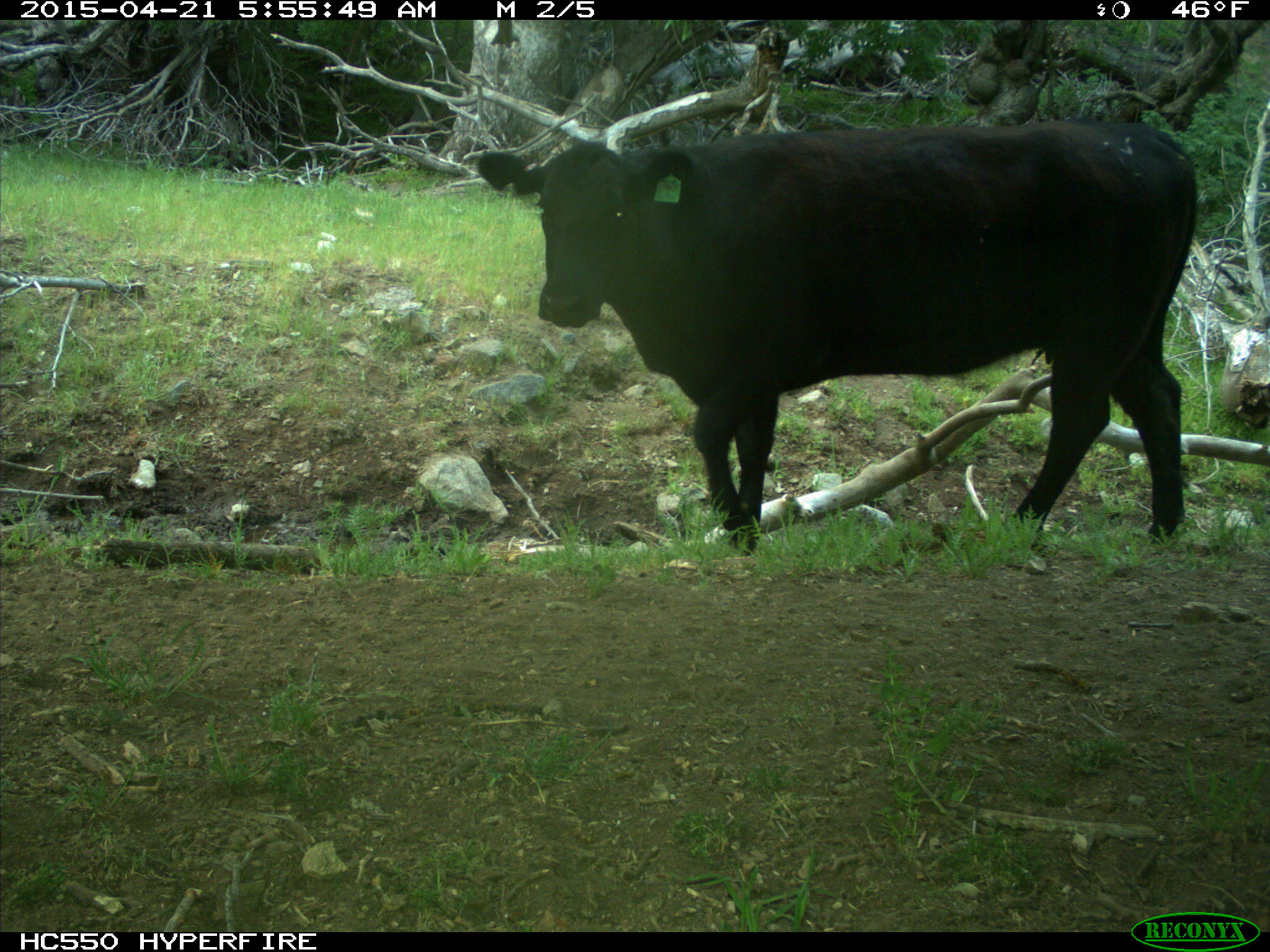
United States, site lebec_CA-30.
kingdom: Animalia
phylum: Chordata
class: Mammalia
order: Artiodactyla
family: Bovidae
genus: Bos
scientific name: Bos taurus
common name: domestic cow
Bos taurus (domestic cow).